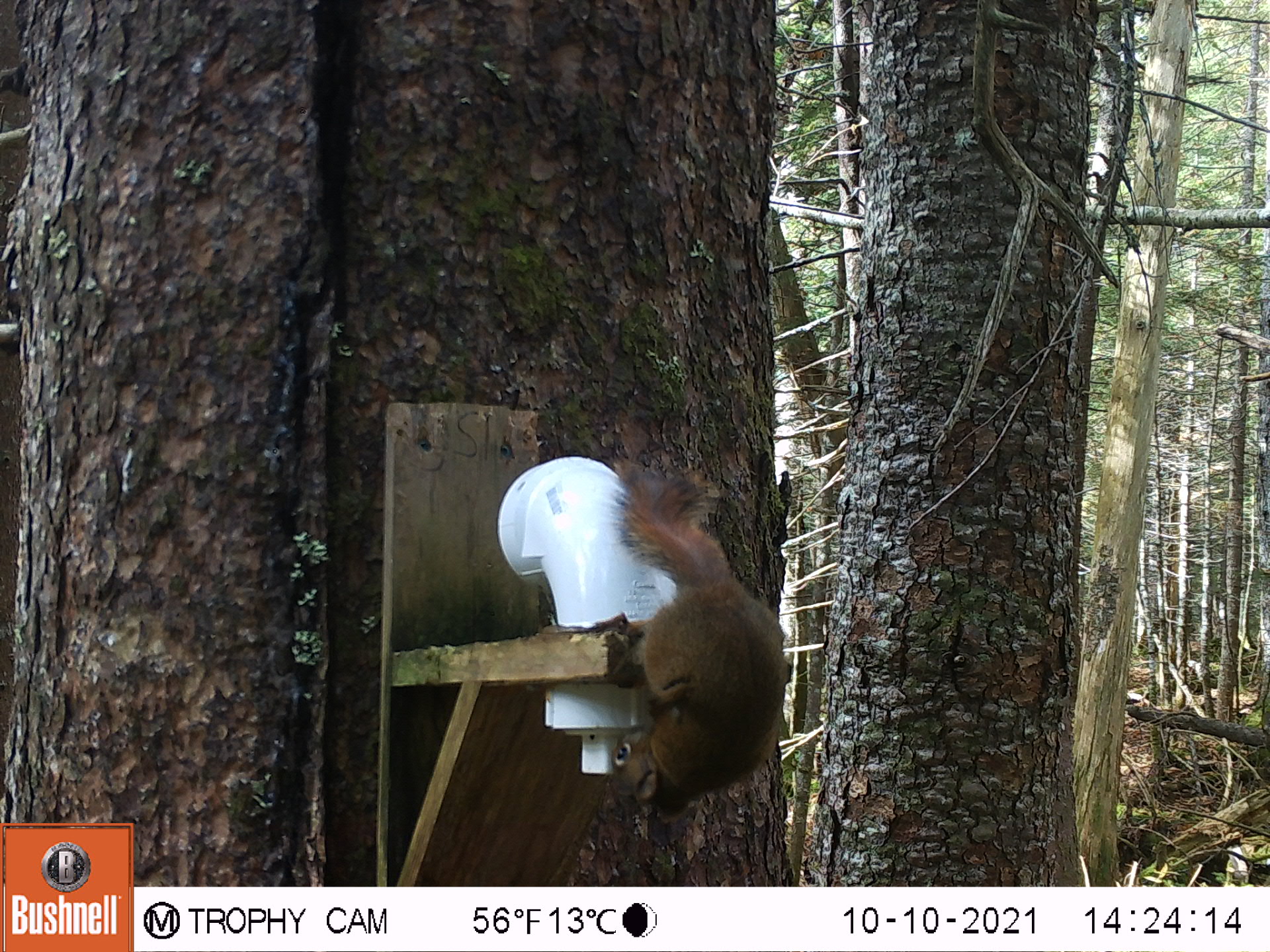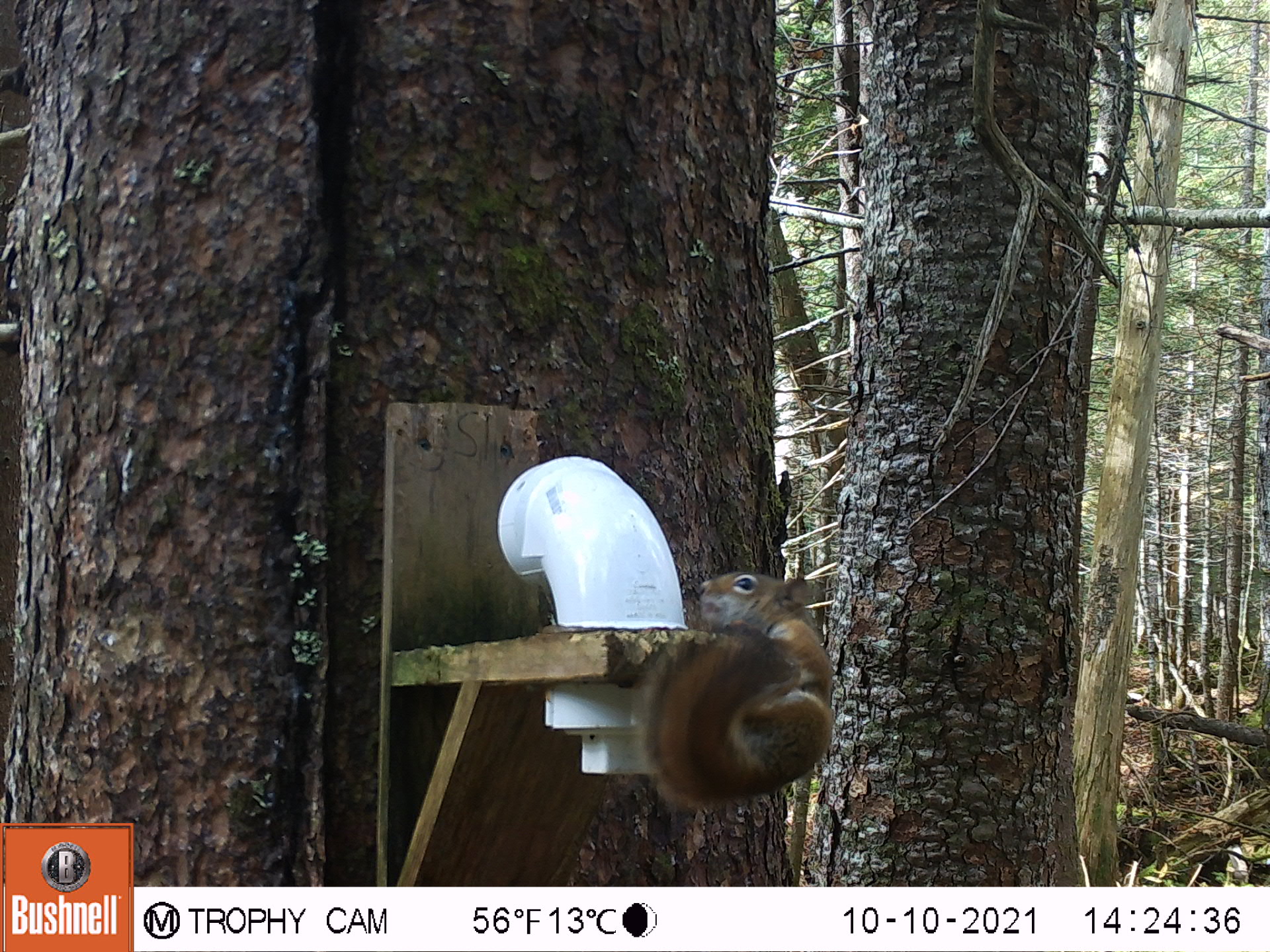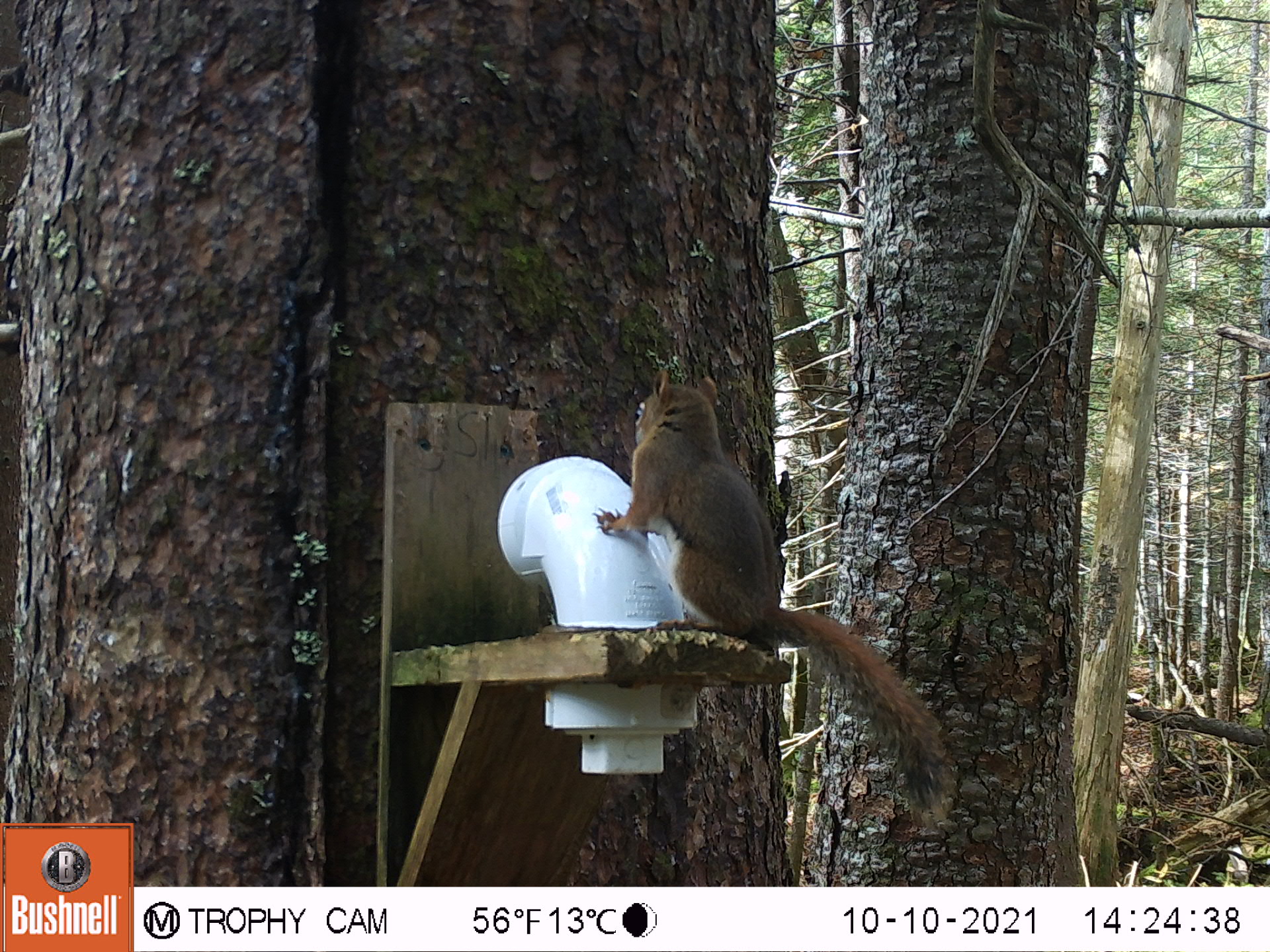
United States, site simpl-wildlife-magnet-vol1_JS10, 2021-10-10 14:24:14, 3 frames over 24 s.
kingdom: Animalia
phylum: Chordata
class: Mammalia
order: Rodentia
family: Sciuridae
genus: Tamiasciurus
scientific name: Tamiasciurus hudsonicus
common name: red squirrel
Red squirrel (Tamiasciurus hudsonicus).